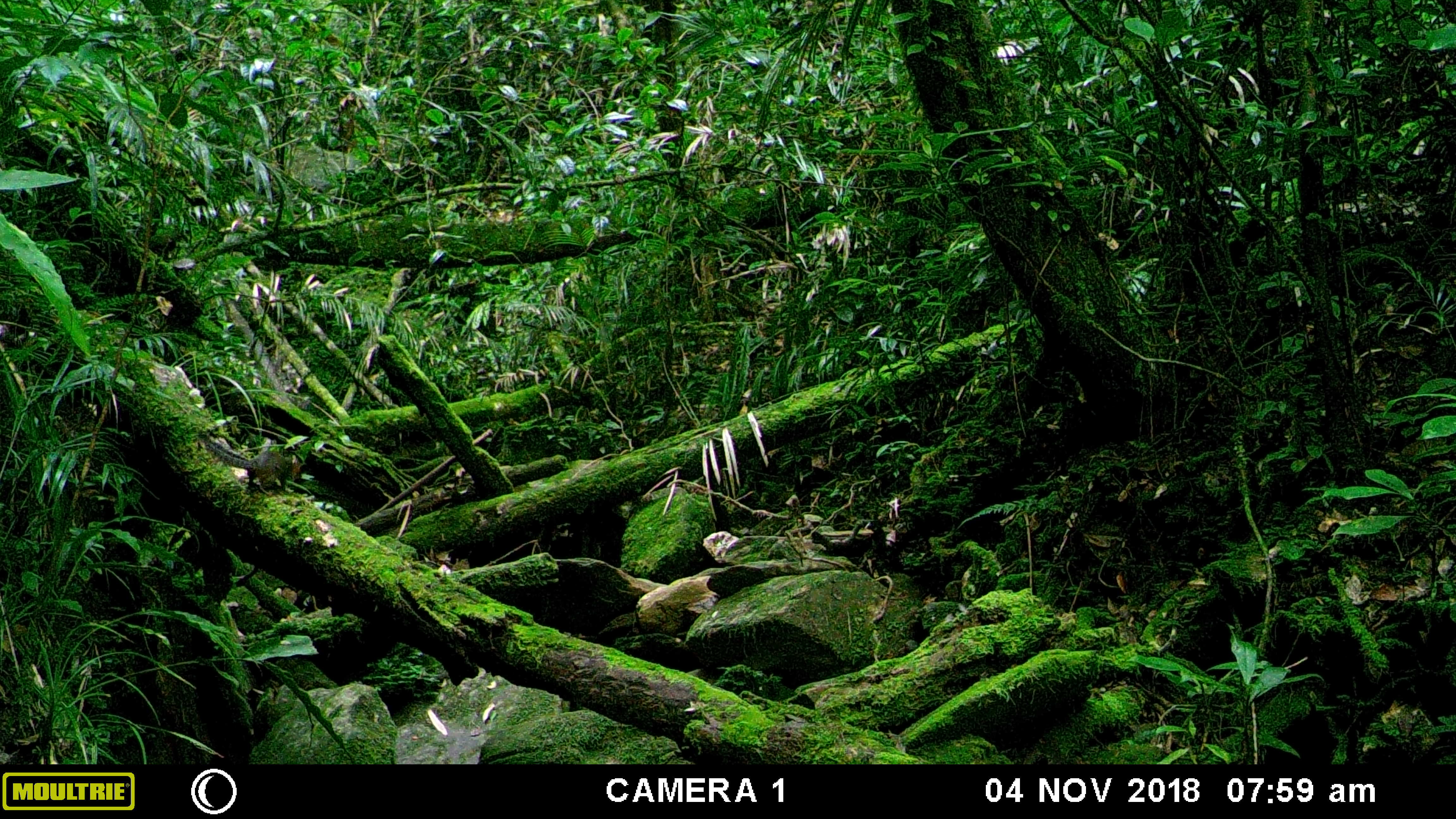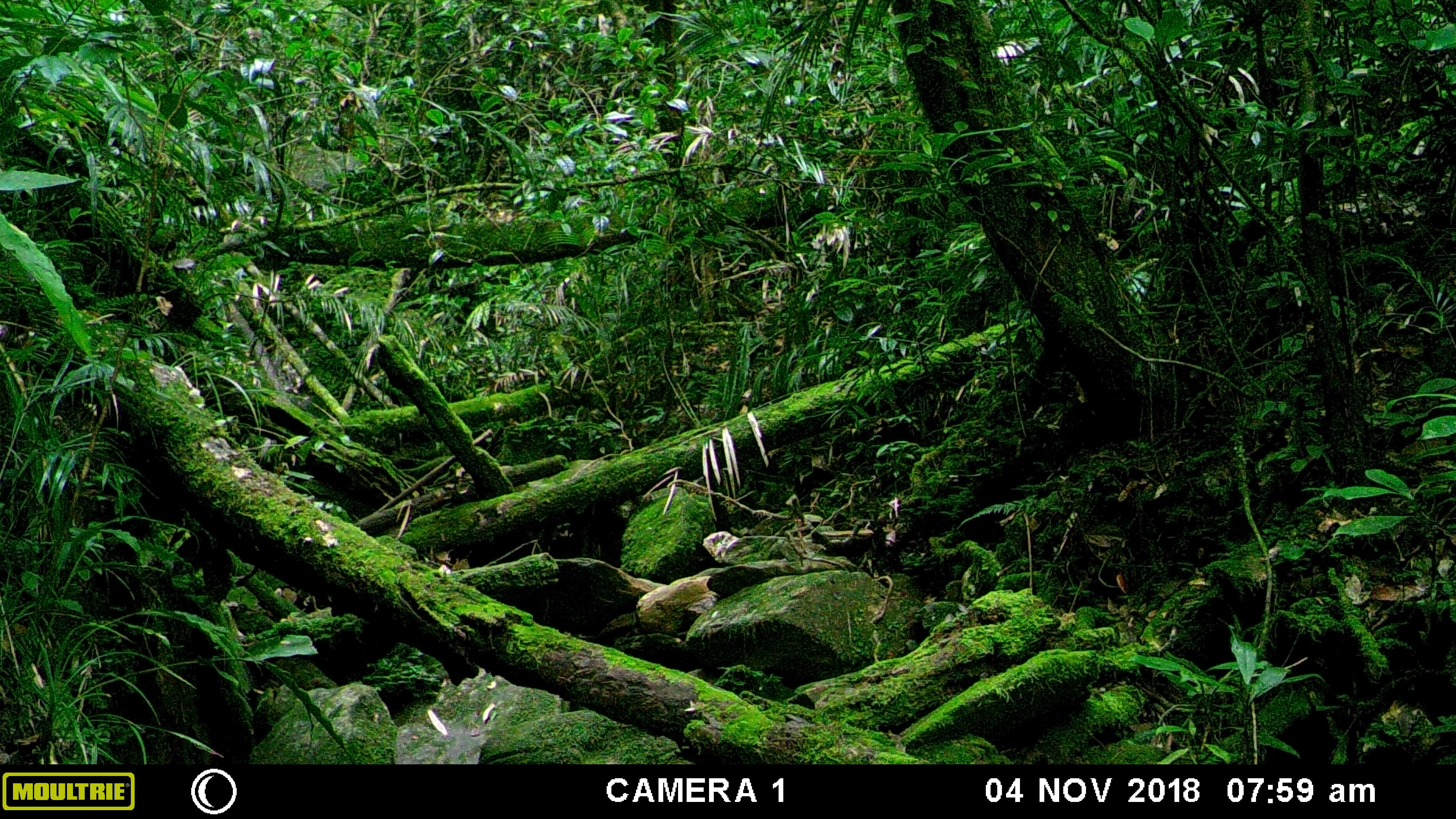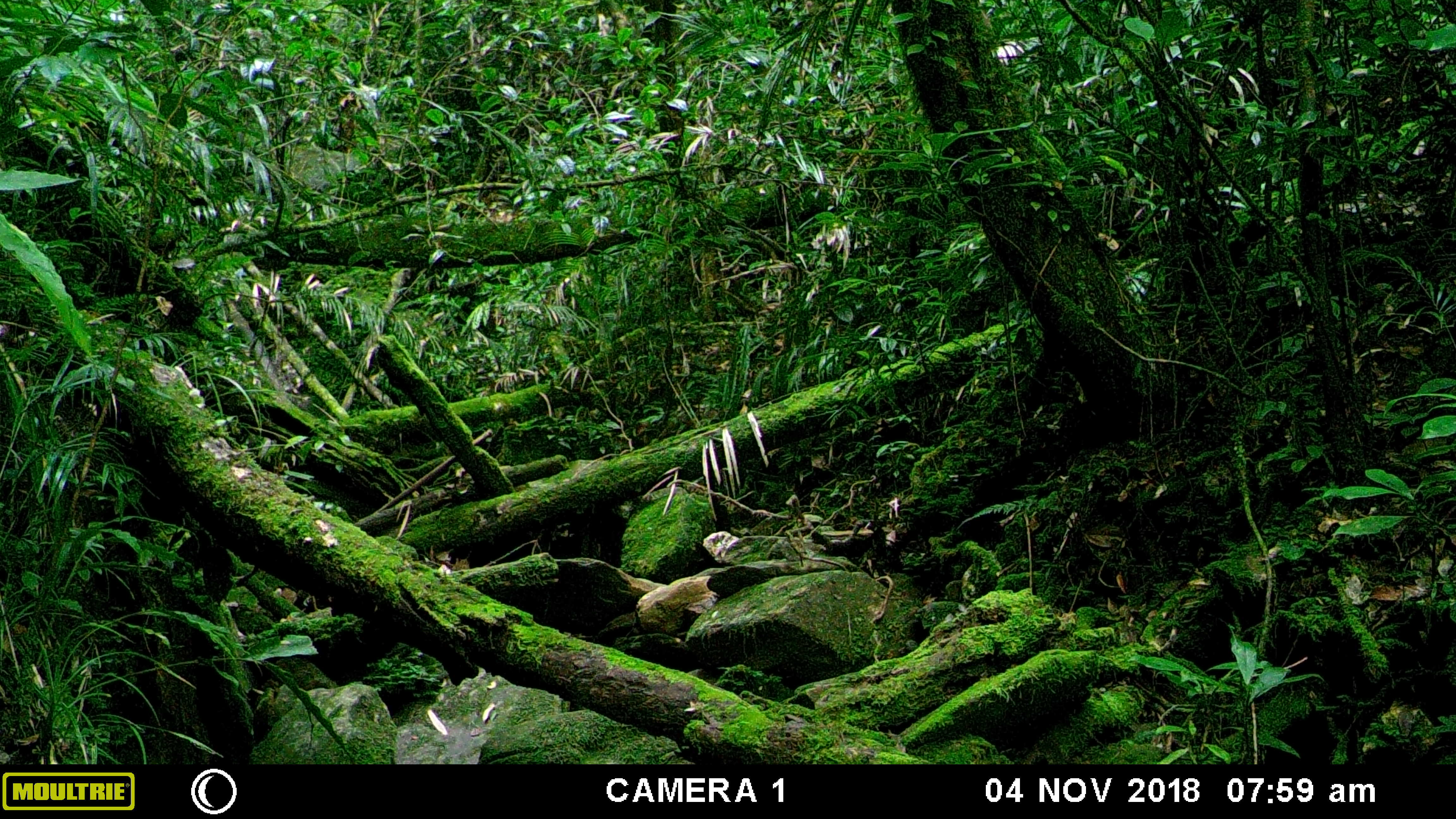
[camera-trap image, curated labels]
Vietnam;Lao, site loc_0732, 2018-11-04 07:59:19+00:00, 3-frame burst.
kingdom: Animalia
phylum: Chordata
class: Mammalia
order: Rodentia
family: Sciuridae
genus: Dremomys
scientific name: Dremomys rufigenis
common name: red-cheeked squirrel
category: red cheeked squirrel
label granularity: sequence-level